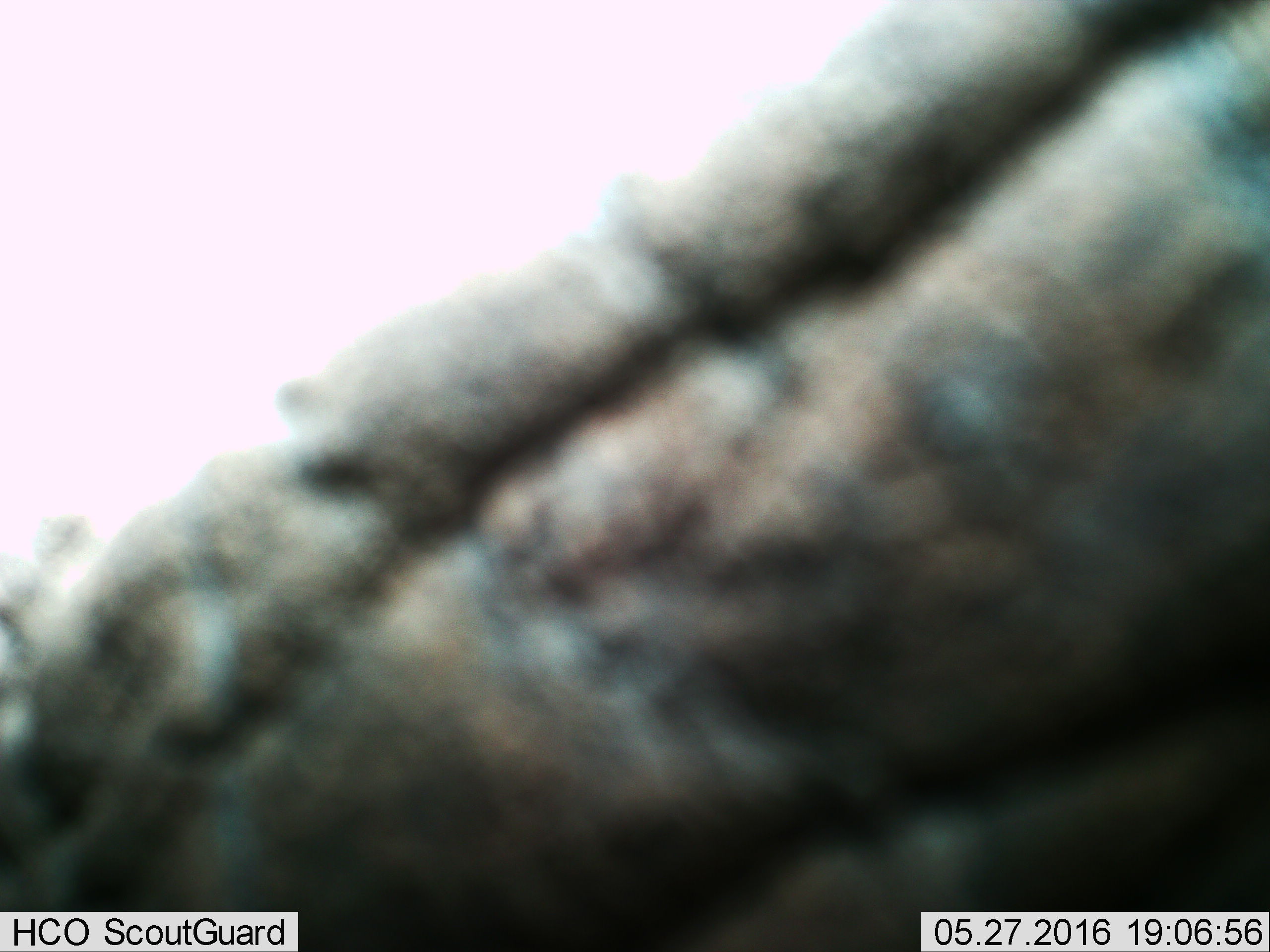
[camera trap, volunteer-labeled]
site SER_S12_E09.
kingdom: Animalia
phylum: Chordata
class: Mammalia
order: Proboscidea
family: Elephantidae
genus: Loxodonta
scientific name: Loxodonta africana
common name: african bush elephant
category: elephant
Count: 1.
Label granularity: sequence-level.